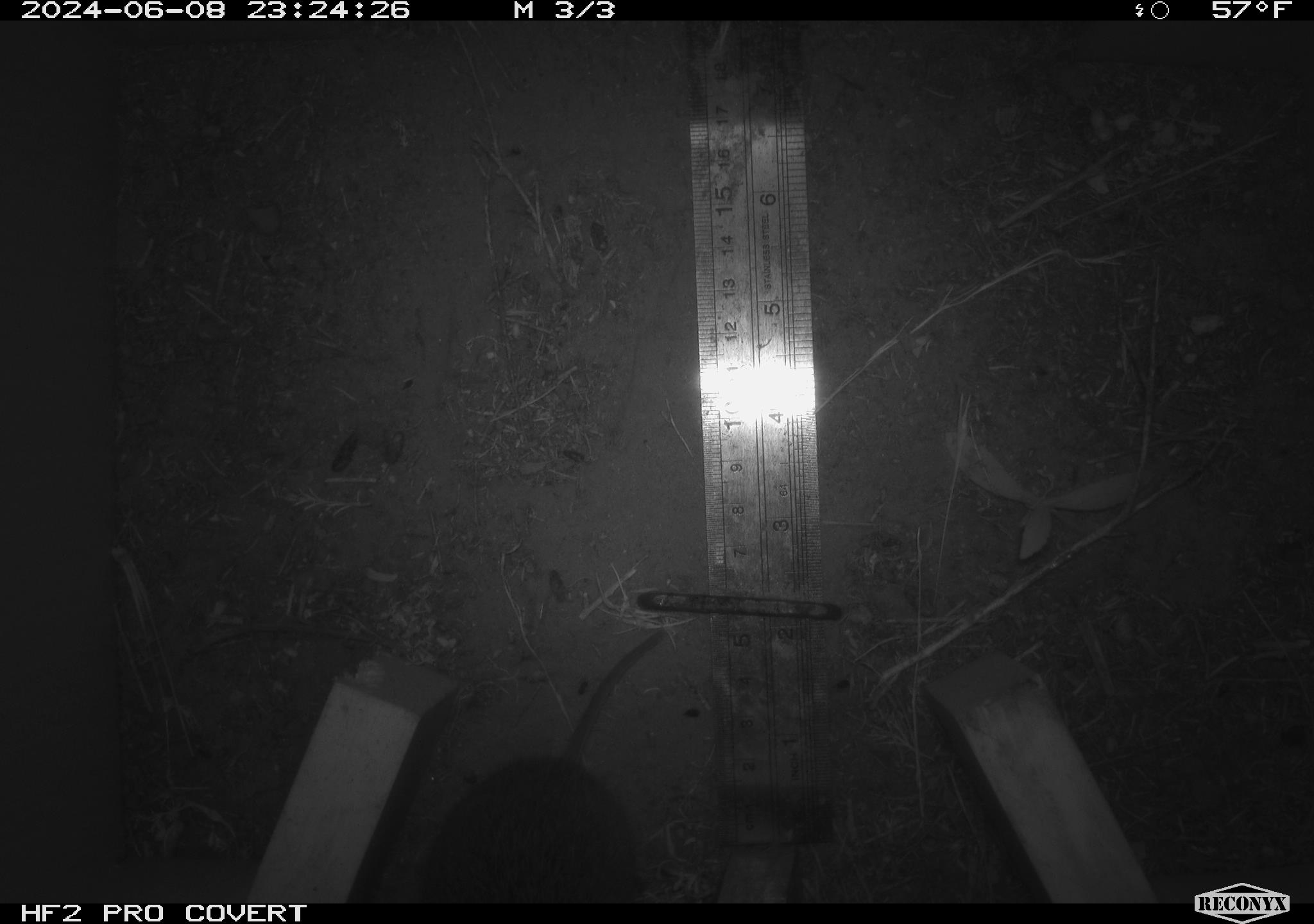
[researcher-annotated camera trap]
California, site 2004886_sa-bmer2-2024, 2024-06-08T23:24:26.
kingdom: Animalia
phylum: Chordata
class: Mammalia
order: Rodentia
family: Cricetidae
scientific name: Cricetidae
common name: hamsters, voles, lemmings, and allies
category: cricetidae family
Cricetidae family (hamsters, voles, lemmings, and allies) (Cricetidae).